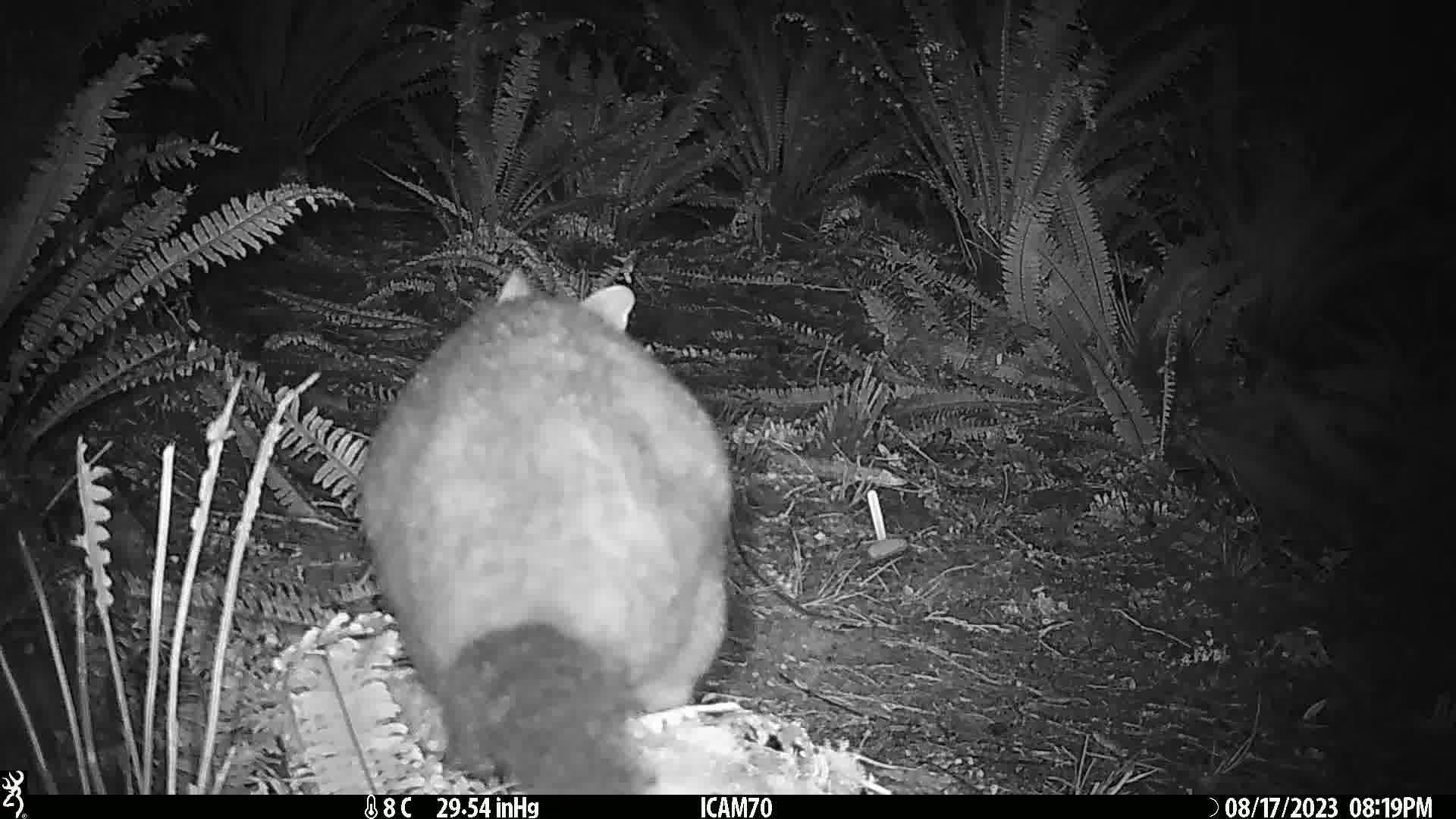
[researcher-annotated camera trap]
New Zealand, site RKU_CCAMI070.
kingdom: Animalia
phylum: Chordata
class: Mammalia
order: Diprotodontia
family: Phalangeridae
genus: Trichosurus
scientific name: Trichosurus vulpecula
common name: common brushtail possum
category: possum